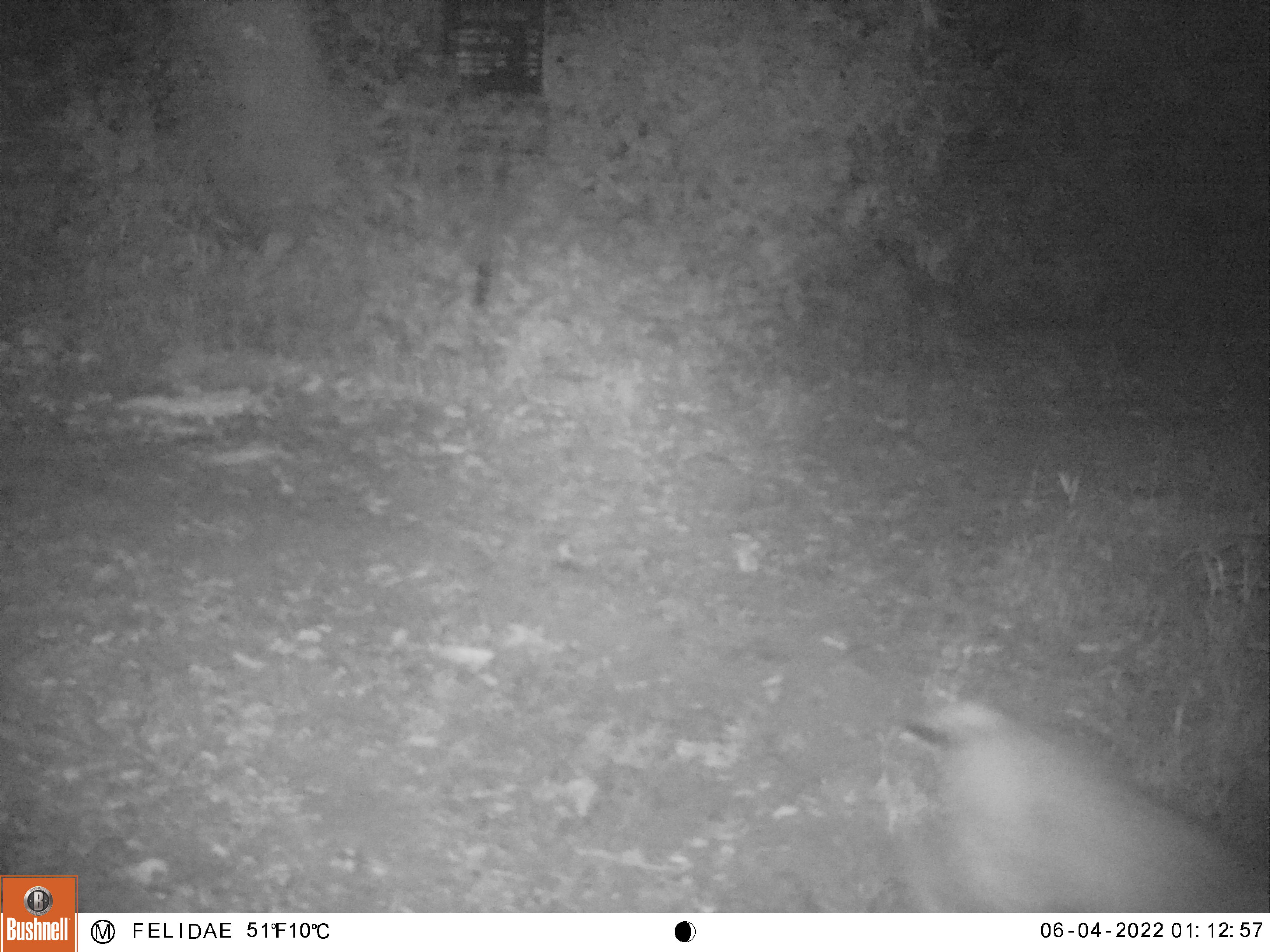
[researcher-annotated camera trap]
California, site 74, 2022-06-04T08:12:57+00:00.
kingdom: Animalia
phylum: Chordata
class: Mammalia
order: Carnivora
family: Felidae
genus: Lynx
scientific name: Lynx rufus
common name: bobcat